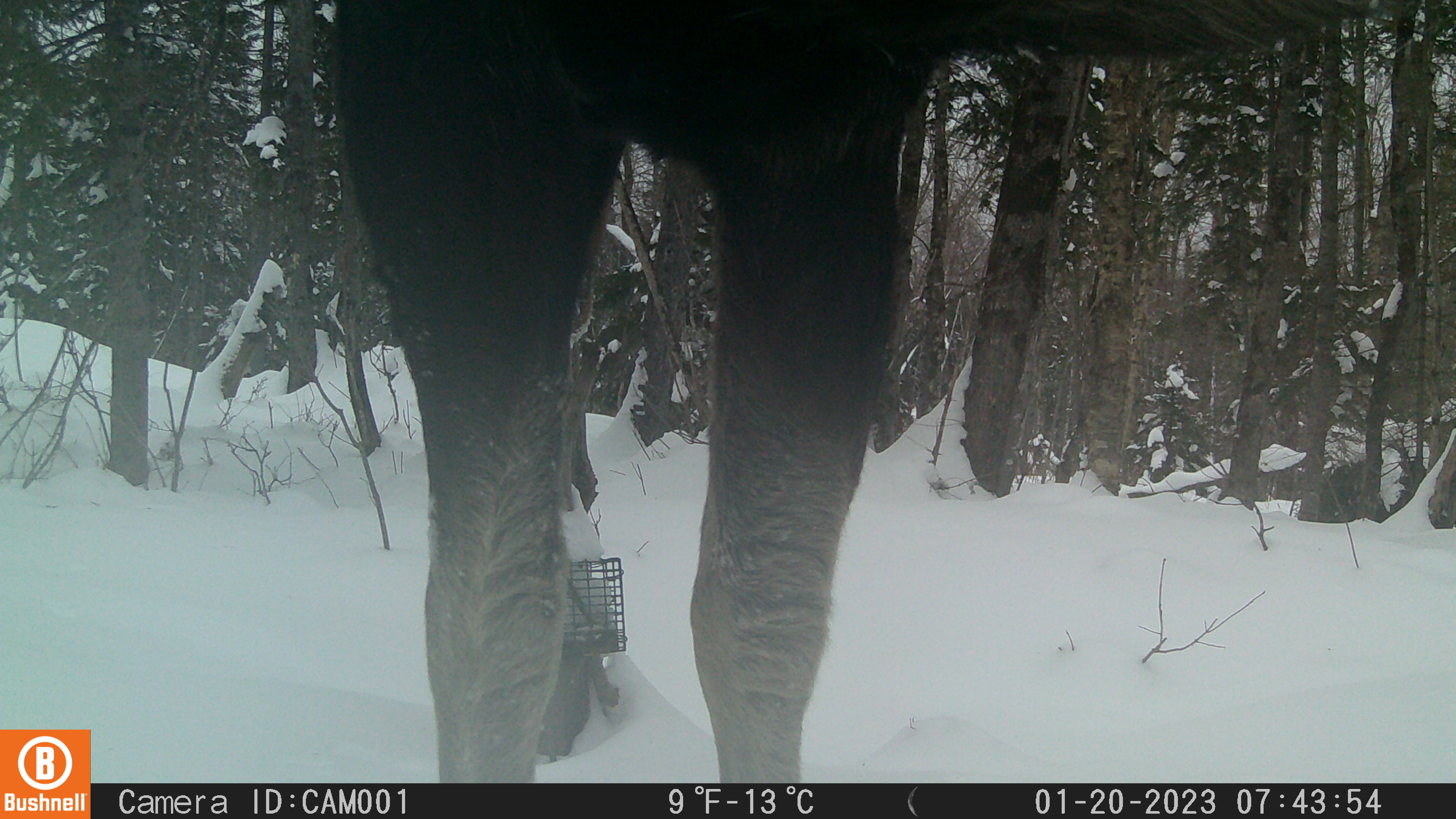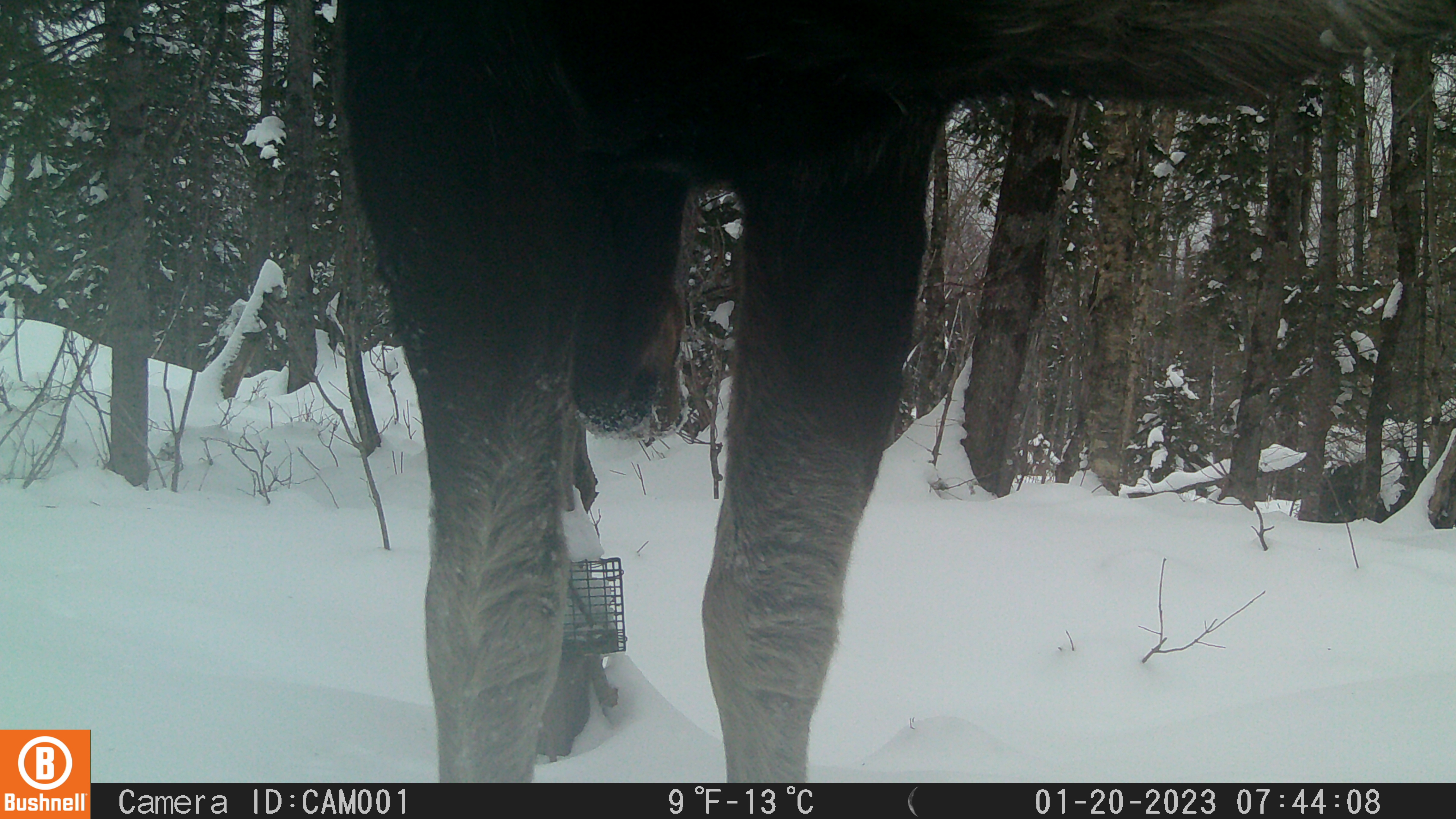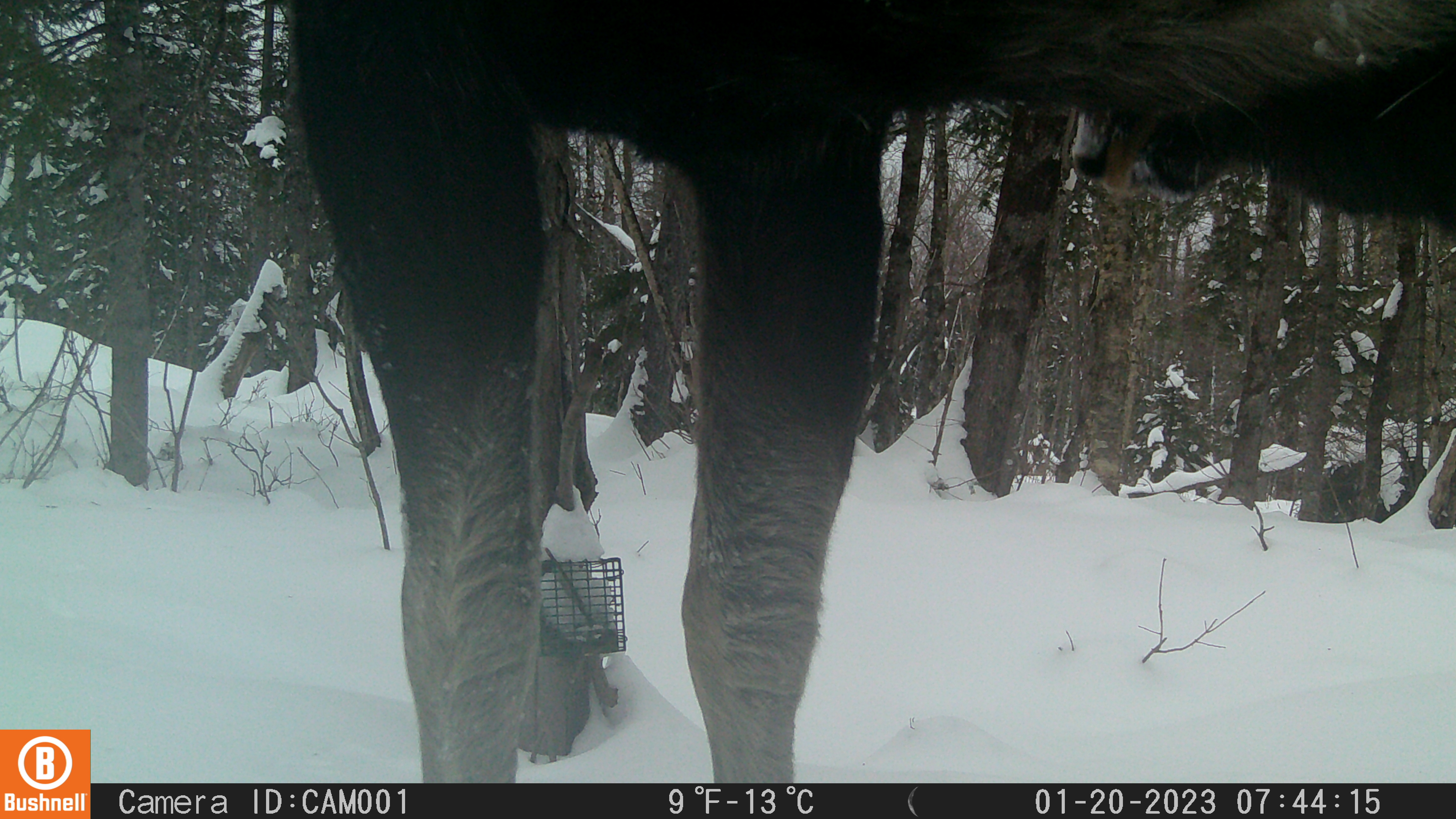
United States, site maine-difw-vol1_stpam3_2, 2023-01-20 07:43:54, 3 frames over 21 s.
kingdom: Animalia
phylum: Chordata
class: Mammalia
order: Artiodactyla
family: Cervidae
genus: Alces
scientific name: Alces alces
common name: moose